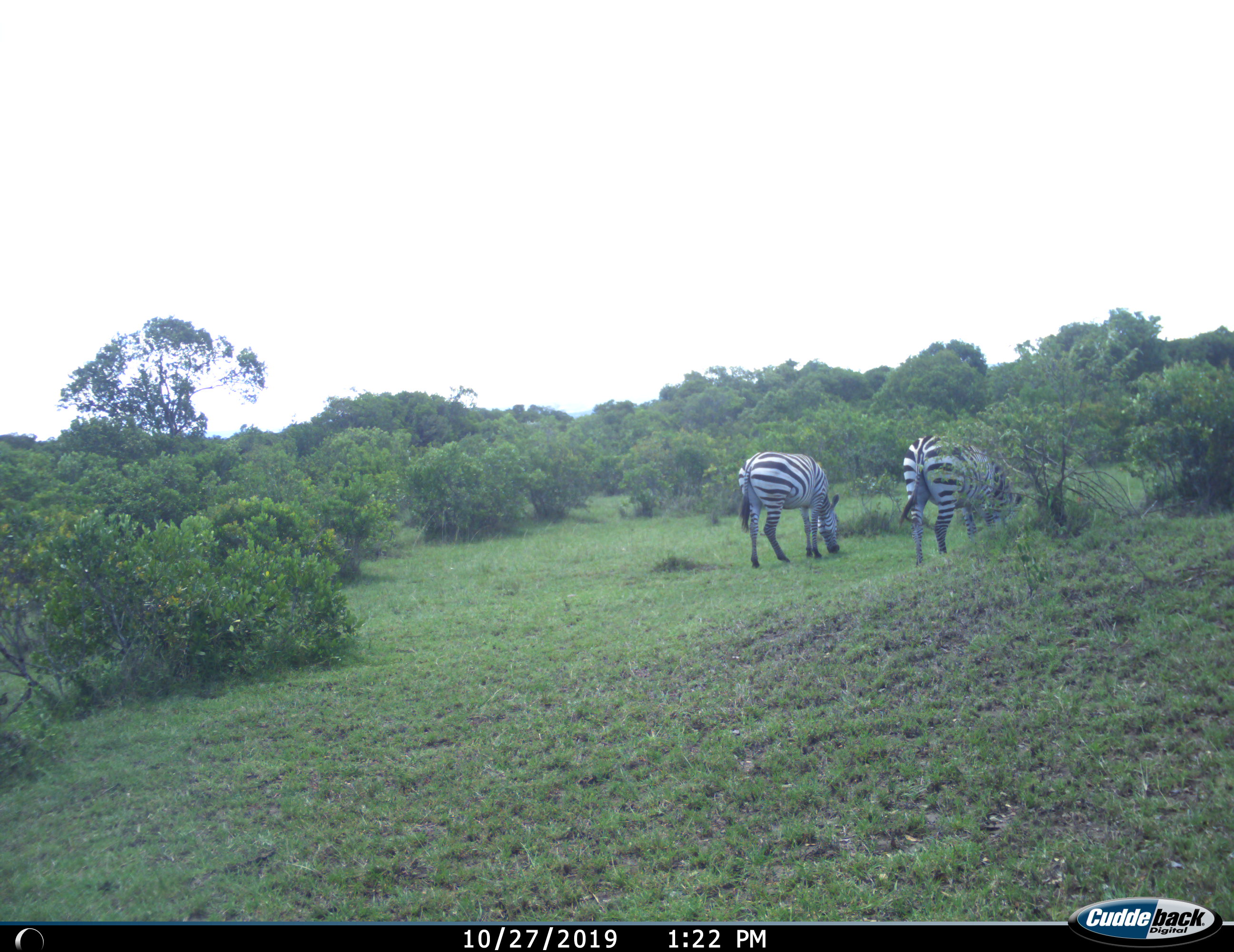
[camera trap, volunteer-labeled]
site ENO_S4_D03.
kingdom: Animalia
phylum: Chordata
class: Mammalia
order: Perissodactyla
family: Equidae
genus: Equus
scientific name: Equus quagga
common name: plains zebra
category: zebraplains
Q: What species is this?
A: Zebraplains (plains zebra) (Equus quagga).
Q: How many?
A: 2.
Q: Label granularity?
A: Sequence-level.